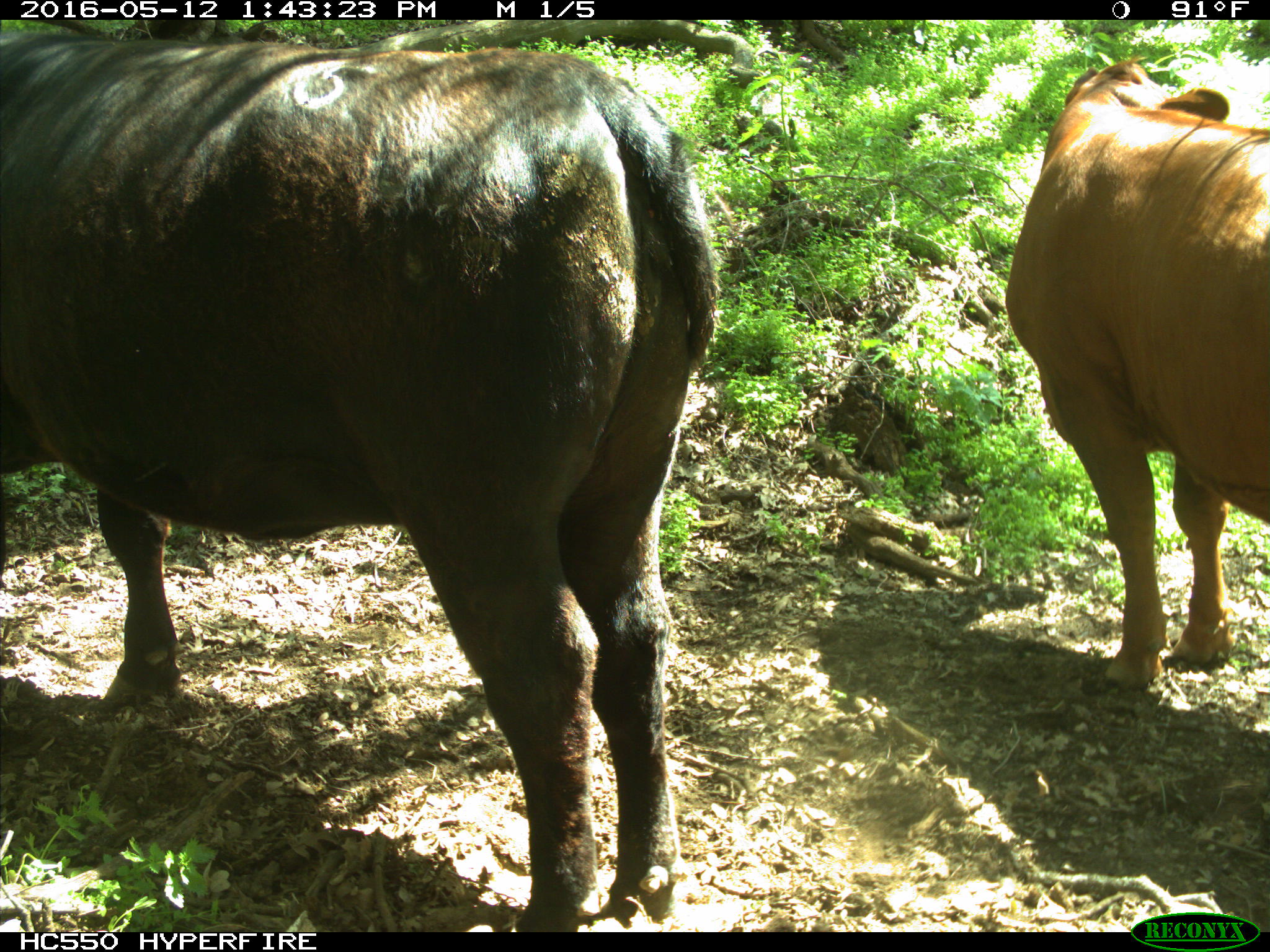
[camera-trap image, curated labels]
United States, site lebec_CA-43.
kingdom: Animalia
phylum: Chordata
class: Mammalia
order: Artiodactyla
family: Bovidae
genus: Bos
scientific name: Bos taurus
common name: domestic cow